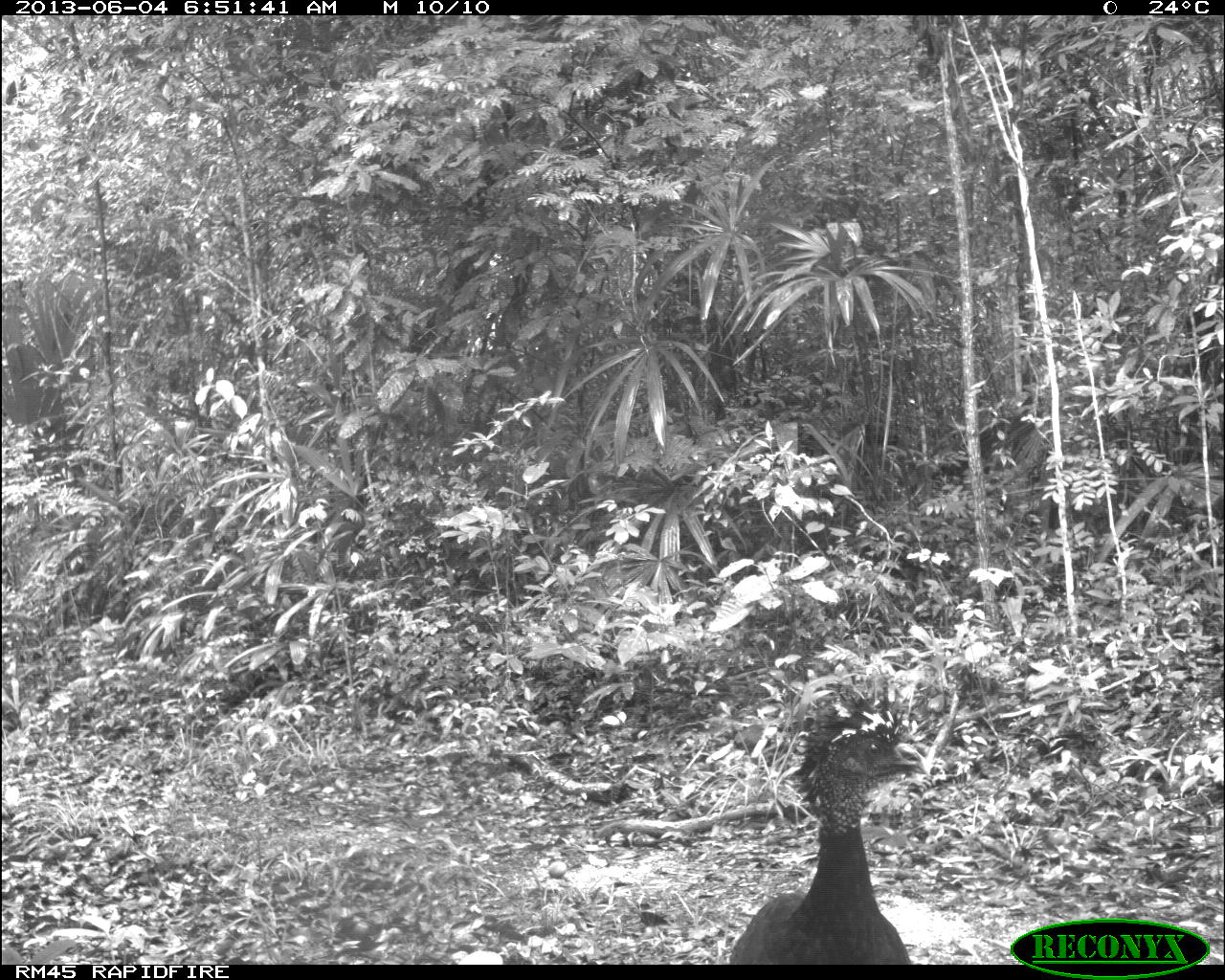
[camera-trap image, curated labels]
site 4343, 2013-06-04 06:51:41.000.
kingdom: Animalia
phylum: Chordata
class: Aves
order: Galliformes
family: Cracidae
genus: Crax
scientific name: Crax rubra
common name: great curassow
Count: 3.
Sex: female.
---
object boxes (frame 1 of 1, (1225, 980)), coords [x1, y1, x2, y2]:
crax rubra: [729, 691, 930, 964]